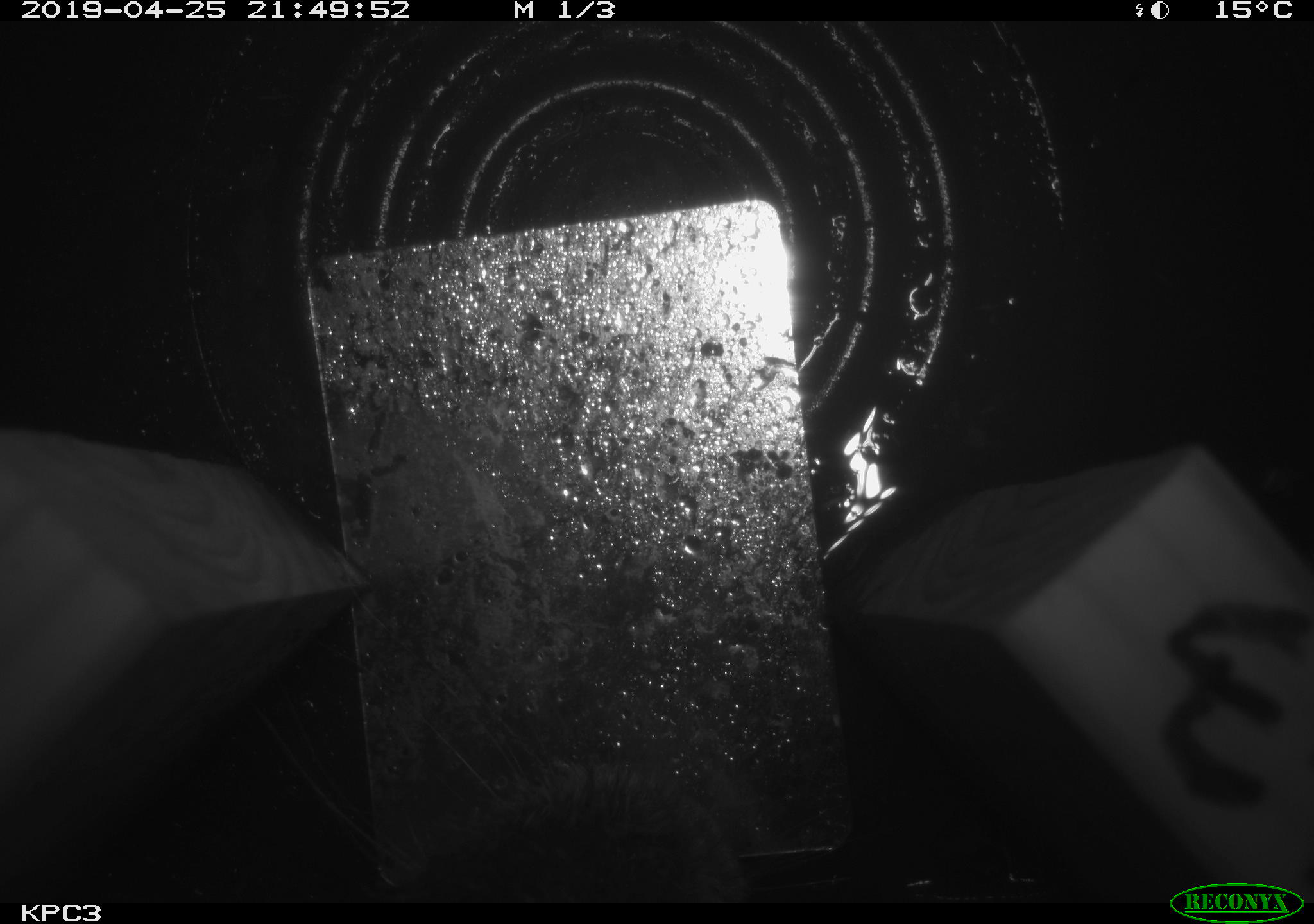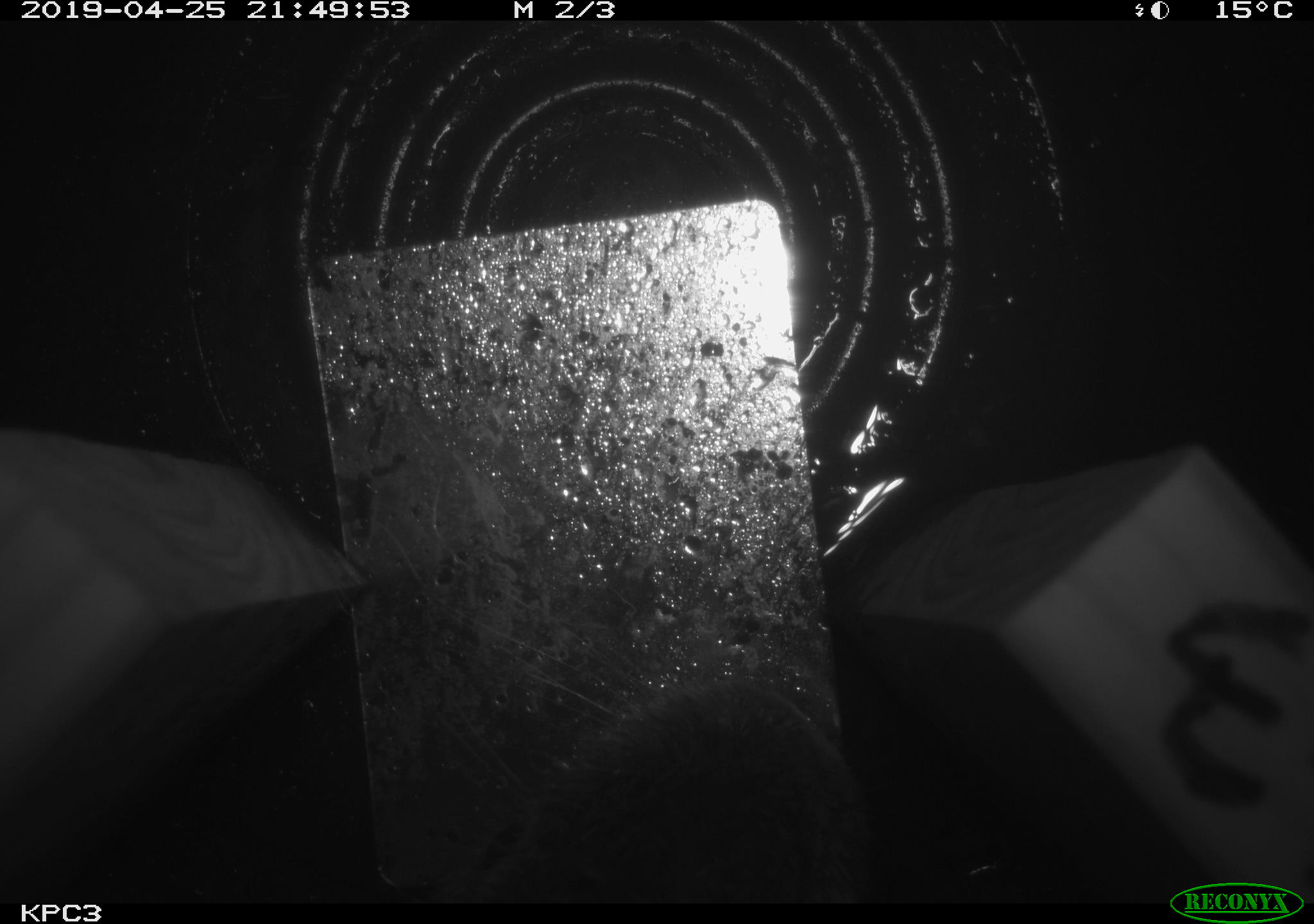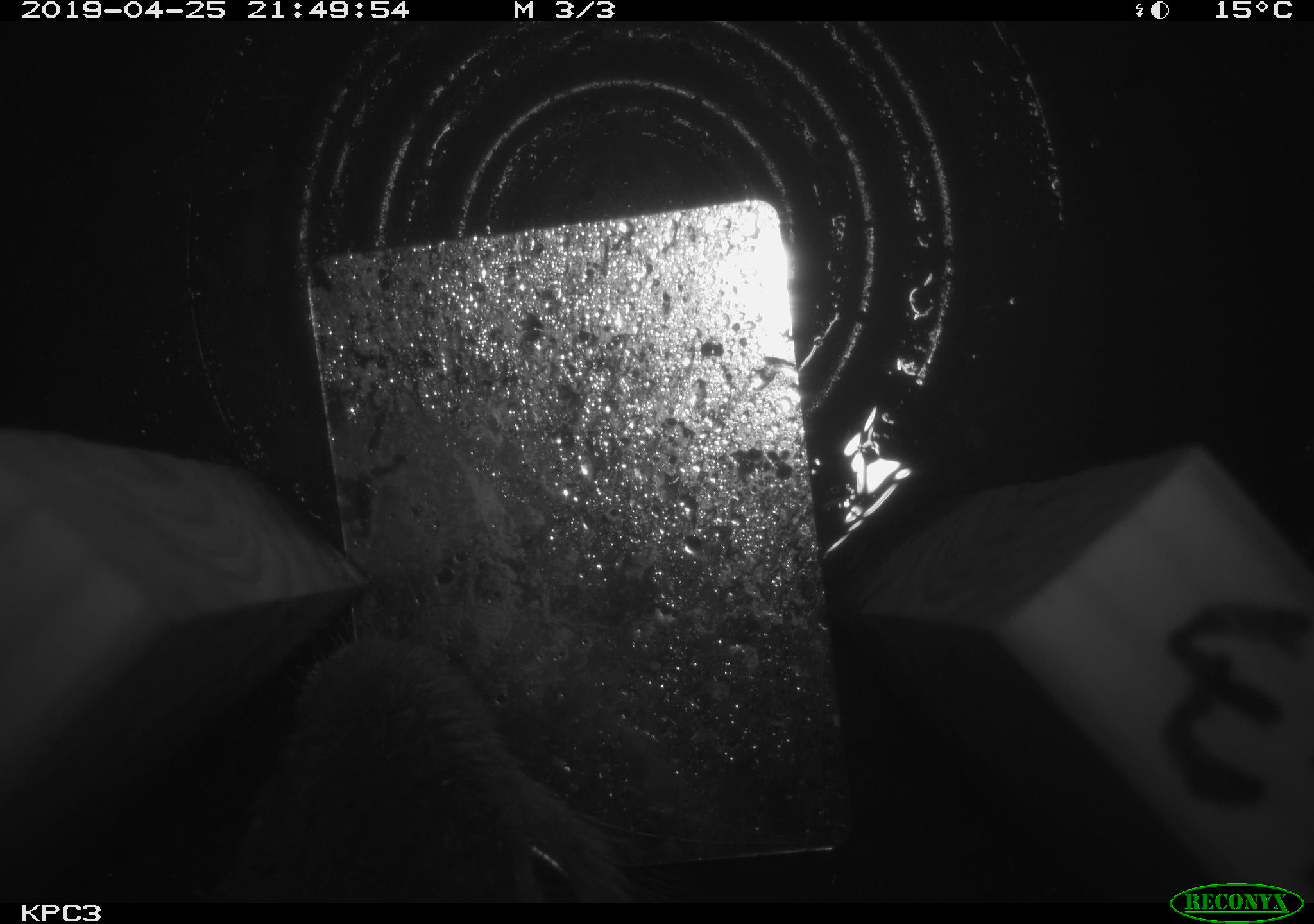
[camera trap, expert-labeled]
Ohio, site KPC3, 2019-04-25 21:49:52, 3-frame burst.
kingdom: Animalia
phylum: Chordata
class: Mammalia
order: Lagomorpha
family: Leporidae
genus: Sylvilagus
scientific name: Sylvilagus floridanus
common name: eastern cottontail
Eastern cottontail (Sylvilagus floridanus).